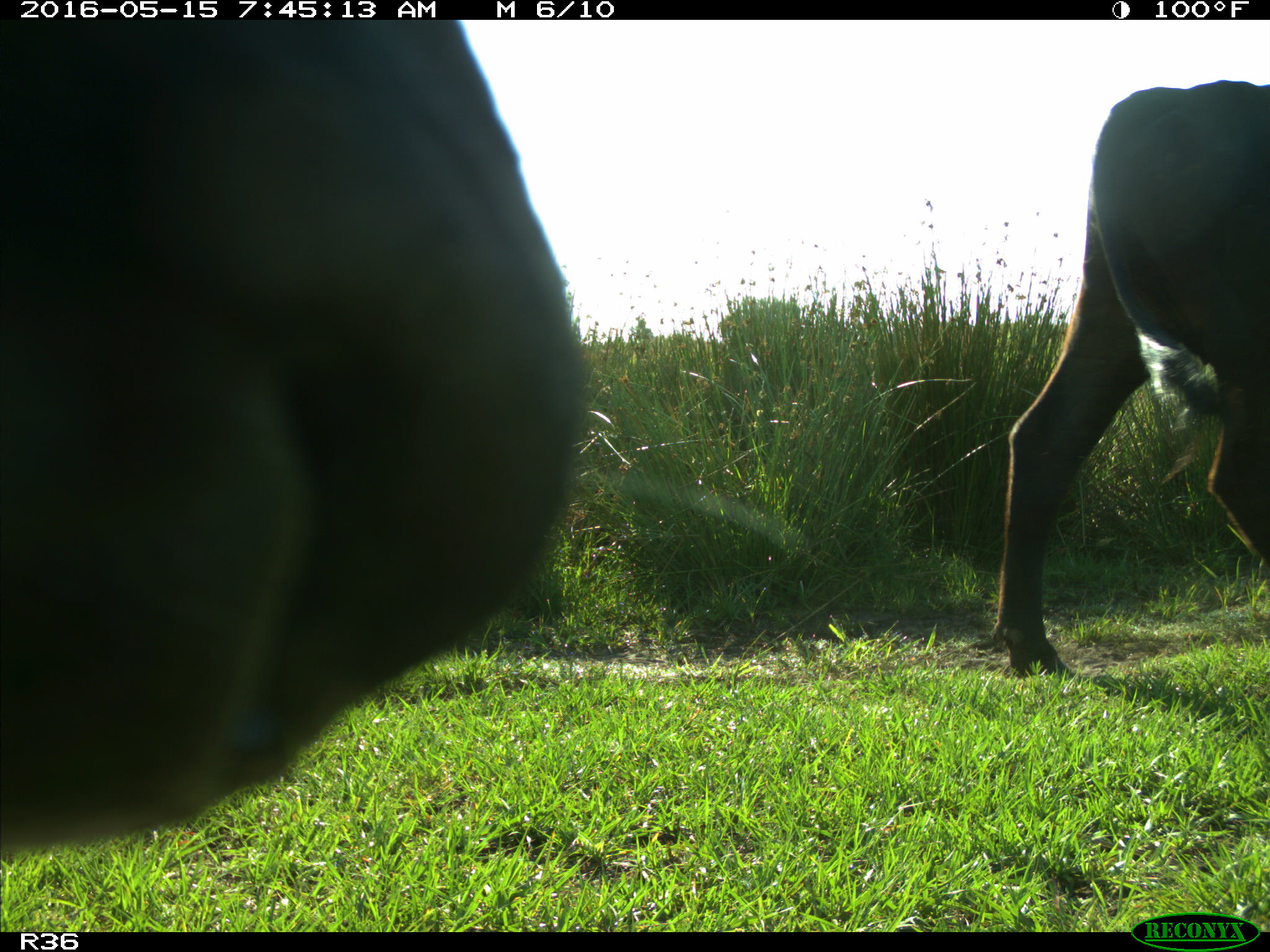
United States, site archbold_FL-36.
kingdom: Animalia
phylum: Chordata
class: Mammalia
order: Artiodactyla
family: Bovidae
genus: Bos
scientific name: Bos taurus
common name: domestic cow